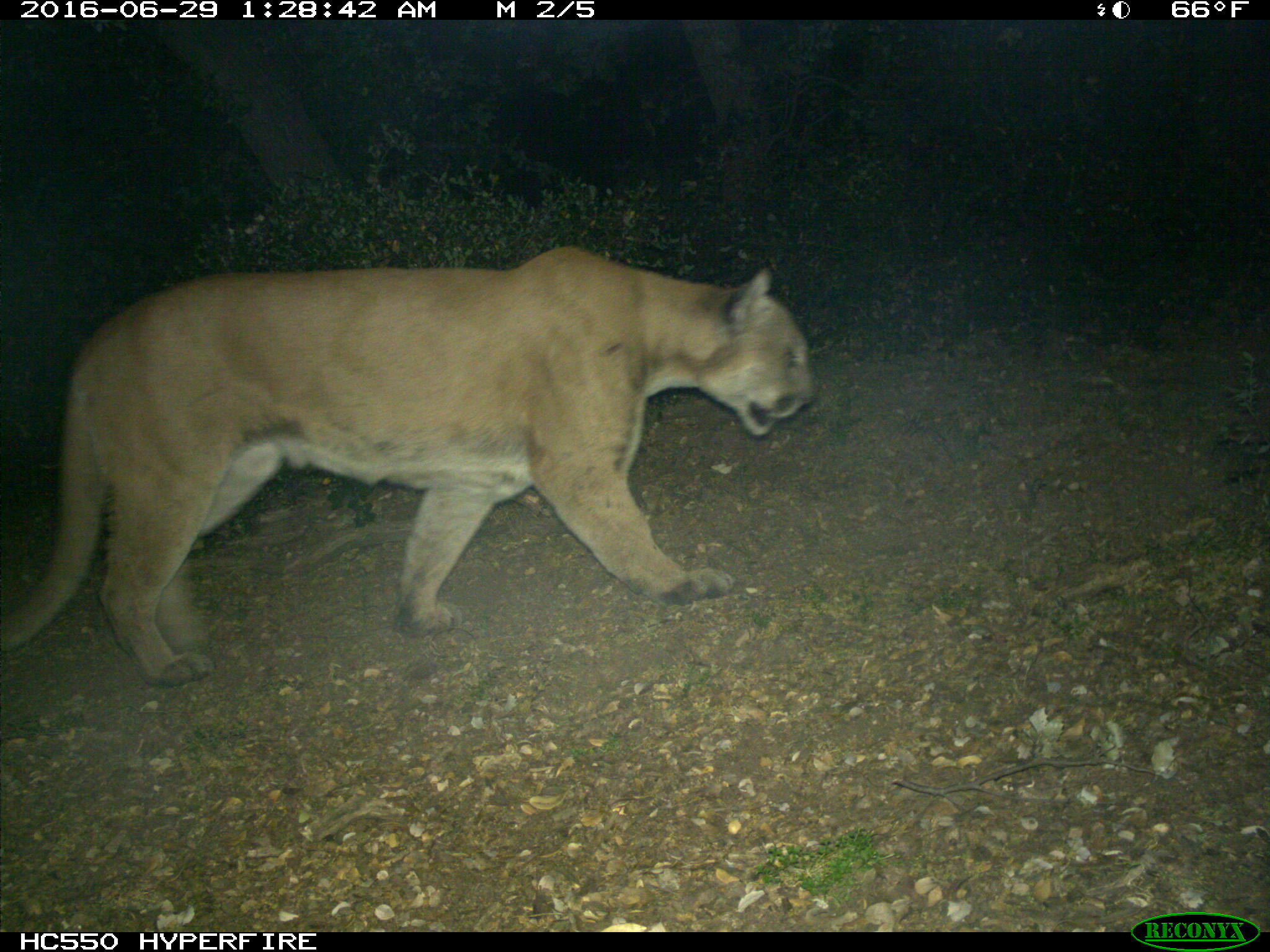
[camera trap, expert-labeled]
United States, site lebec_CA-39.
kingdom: Animalia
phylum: Chordata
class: Mammalia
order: Carnivora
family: Felidae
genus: Puma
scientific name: Puma concolor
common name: mountain lion